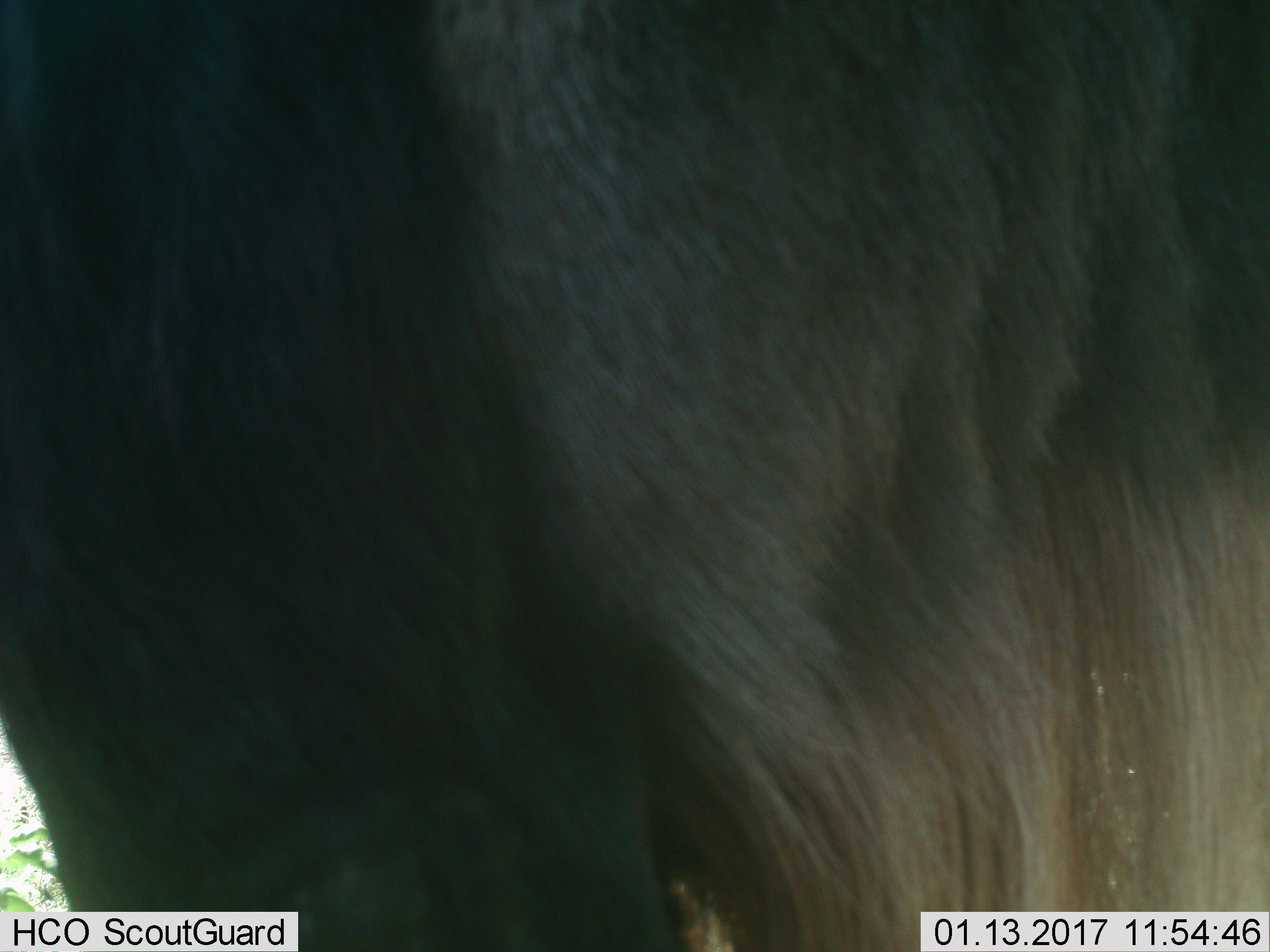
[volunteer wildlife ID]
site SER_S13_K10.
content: unidentified animal